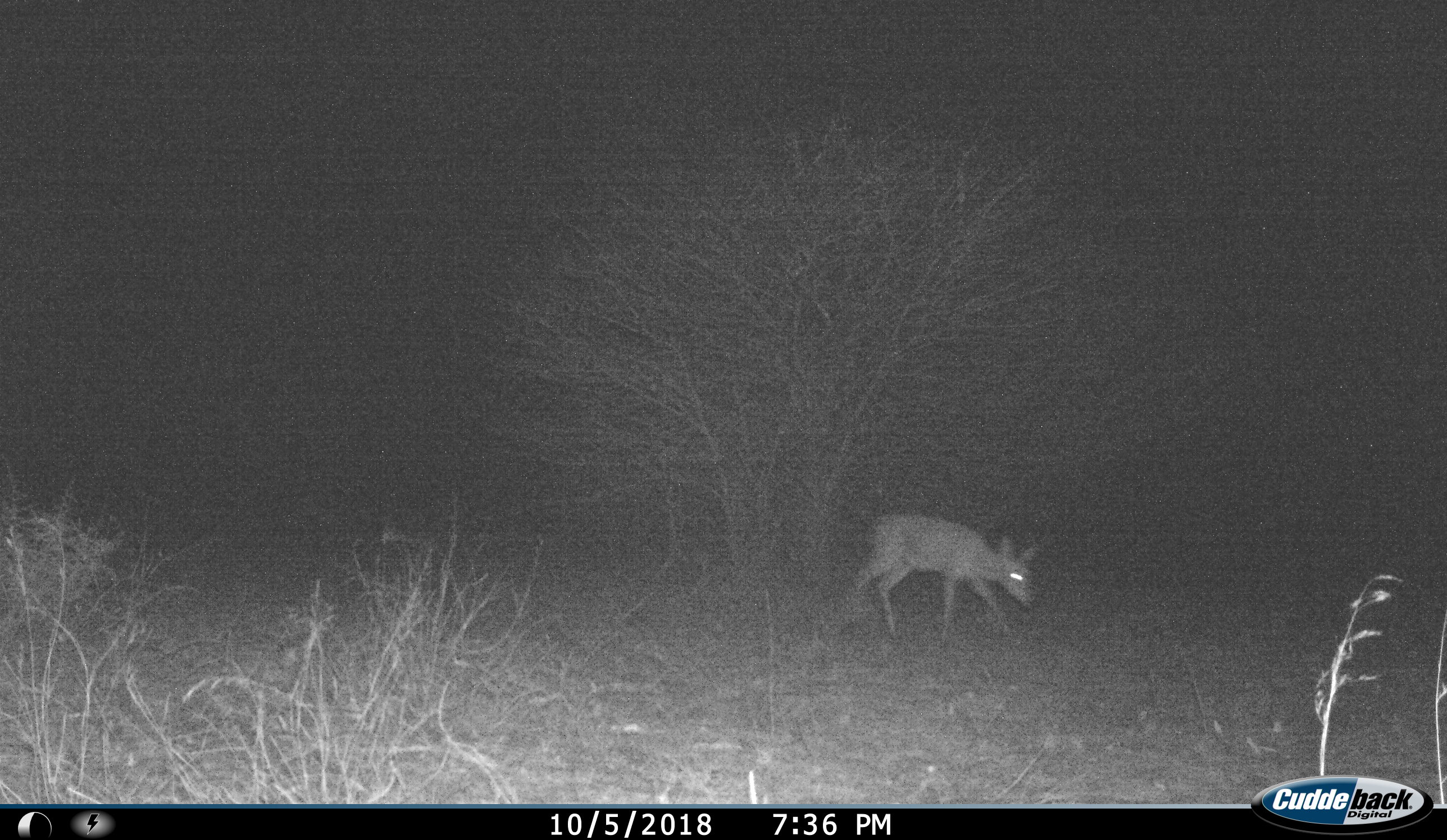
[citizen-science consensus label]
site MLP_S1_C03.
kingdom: Animalia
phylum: Chordata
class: Mammalia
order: Artiodactyla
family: Bovidae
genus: Raphicerus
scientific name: Raphicerus campestris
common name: steenbok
Steenbok (Raphicerus campestris), count 1. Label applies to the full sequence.